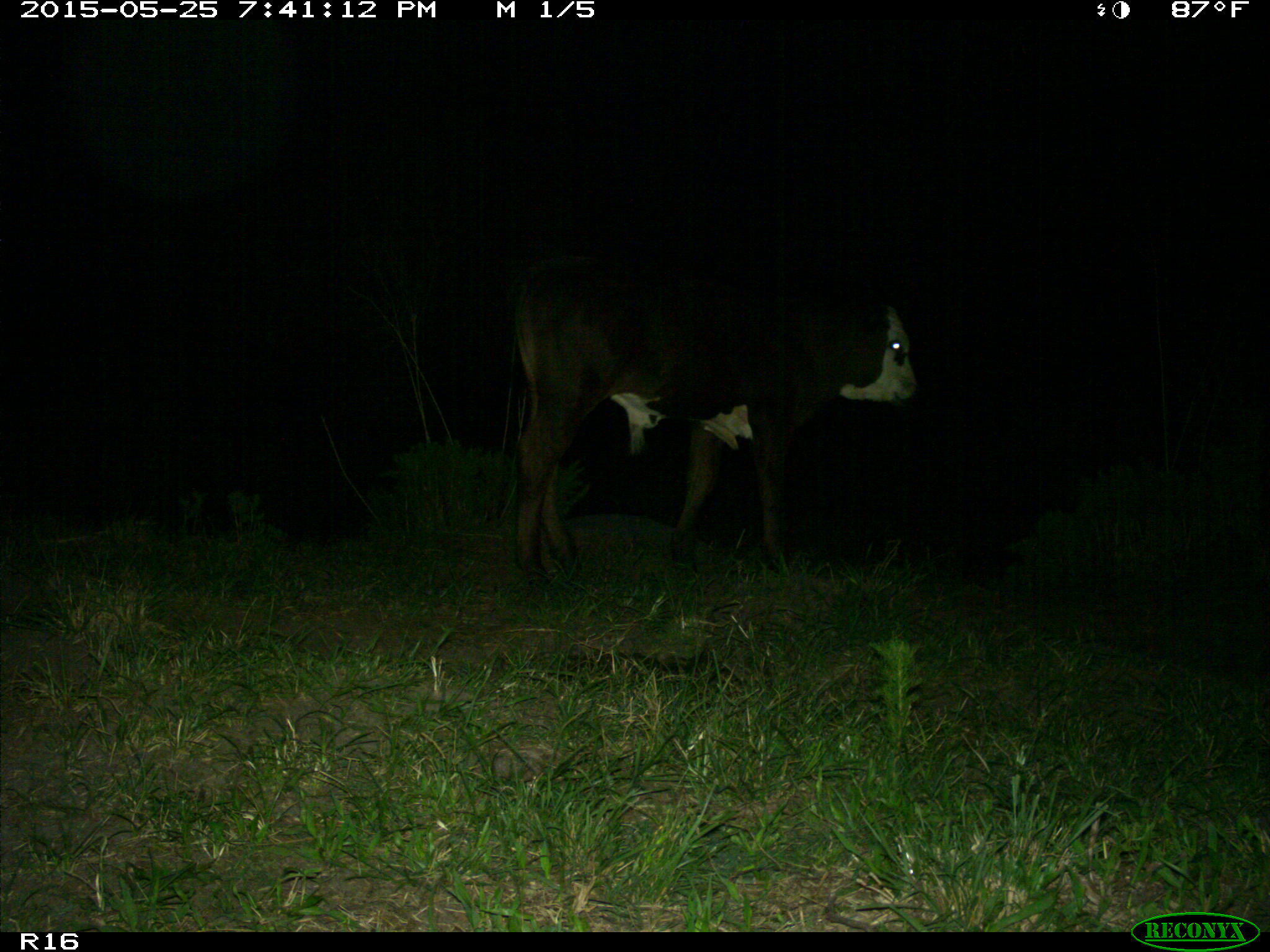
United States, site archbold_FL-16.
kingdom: Animalia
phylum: Chordata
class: Mammalia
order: Artiodactyla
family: Bovidae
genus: Bos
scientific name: Bos taurus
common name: domestic cow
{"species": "Bos taurus (domestic cow)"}